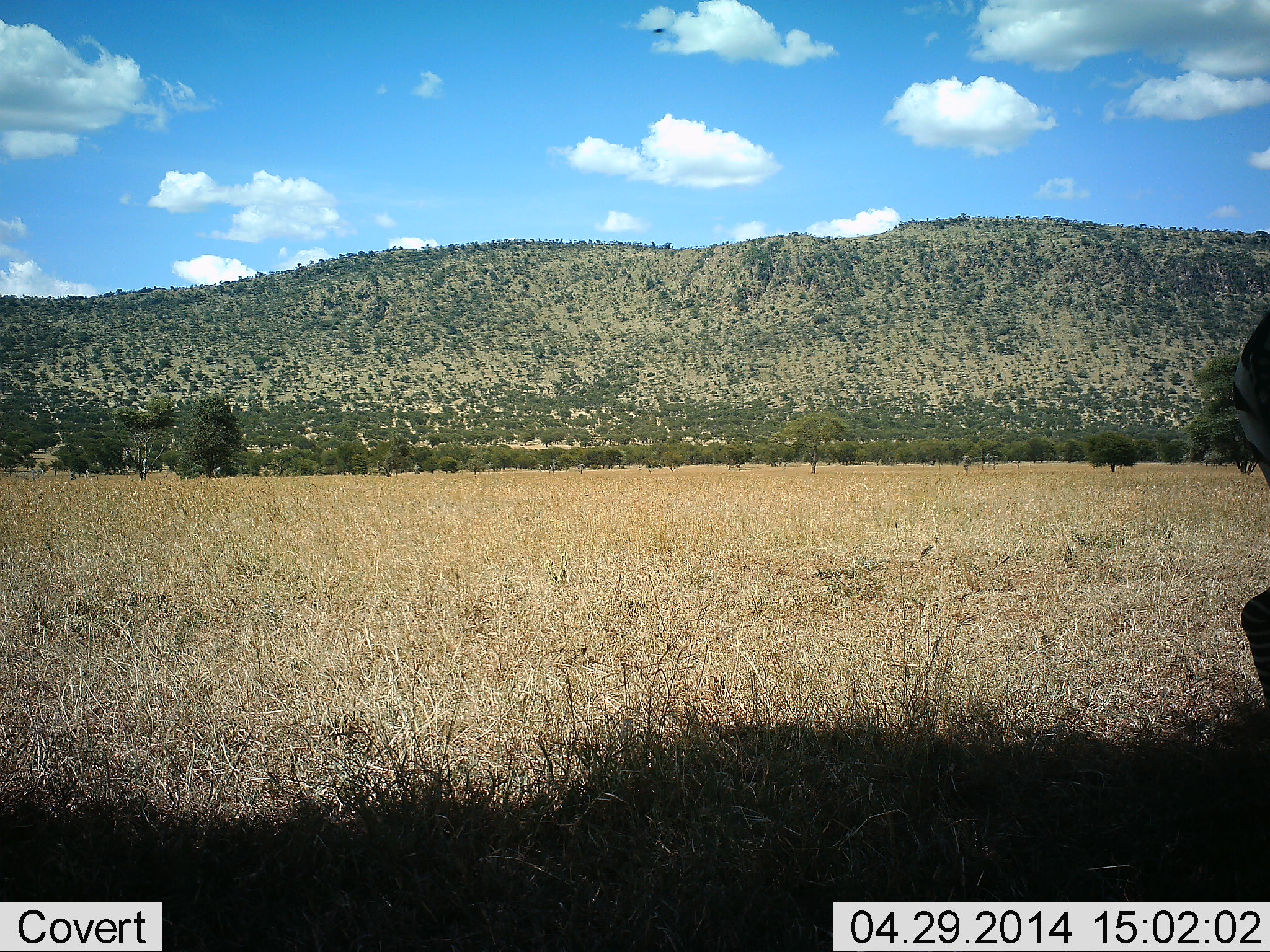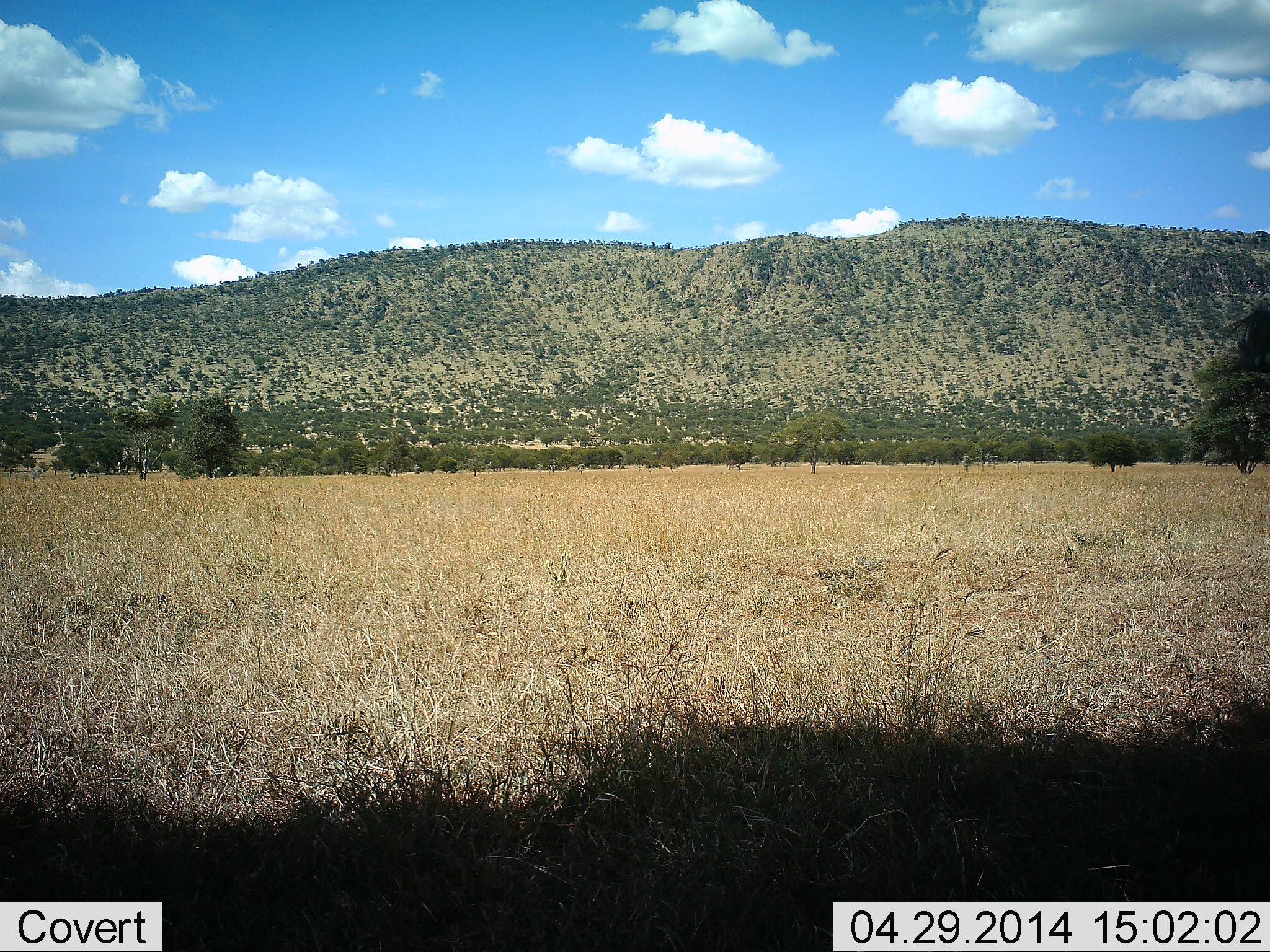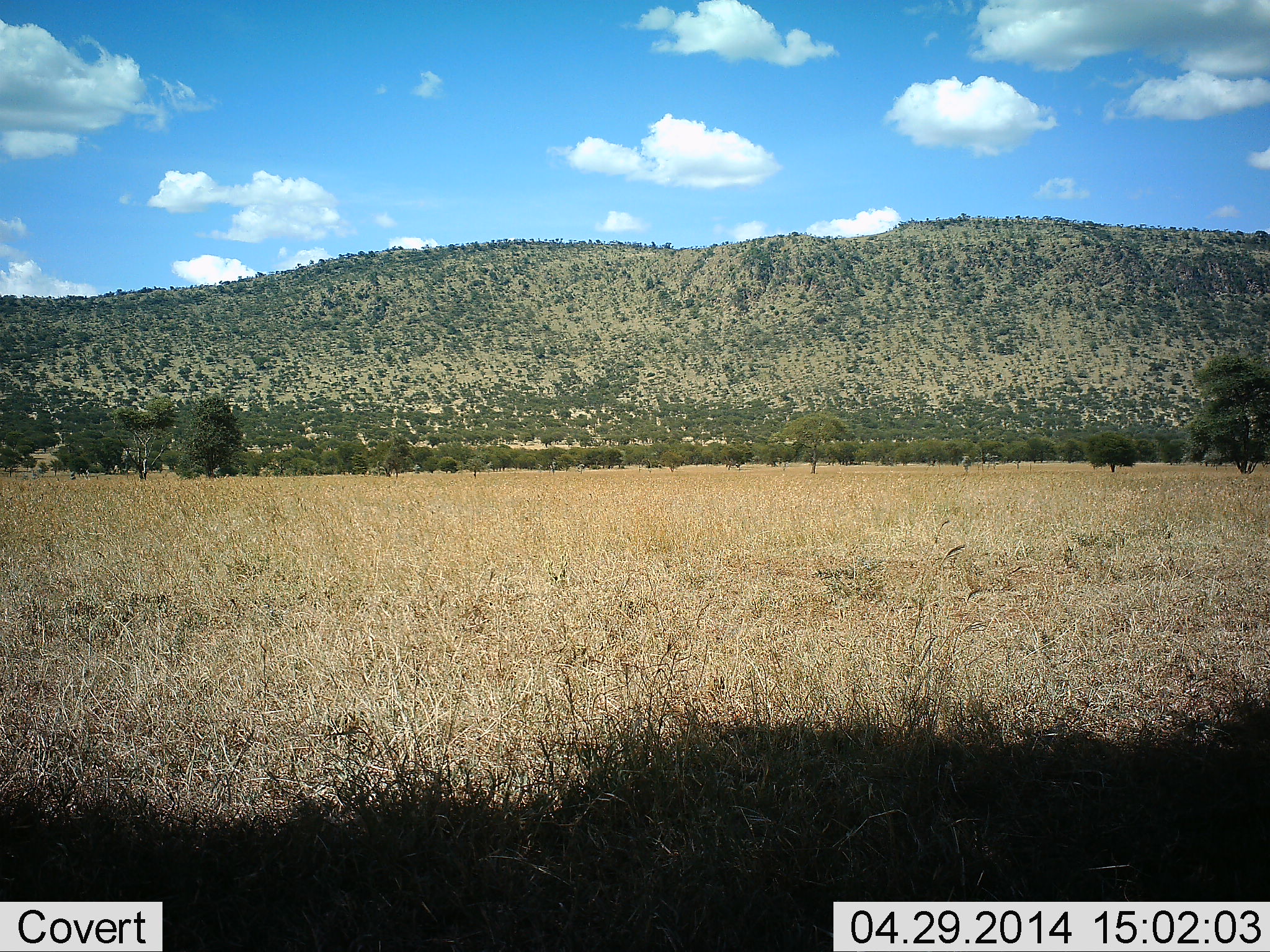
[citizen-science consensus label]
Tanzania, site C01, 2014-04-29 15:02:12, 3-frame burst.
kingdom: Animalia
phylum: Chordata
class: Mammalia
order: Perissodactyla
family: Equidae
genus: Equus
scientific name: Equus quagga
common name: plains zebra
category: zebra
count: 1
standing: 60%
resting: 0%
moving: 40%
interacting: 0%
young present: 0%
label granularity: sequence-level